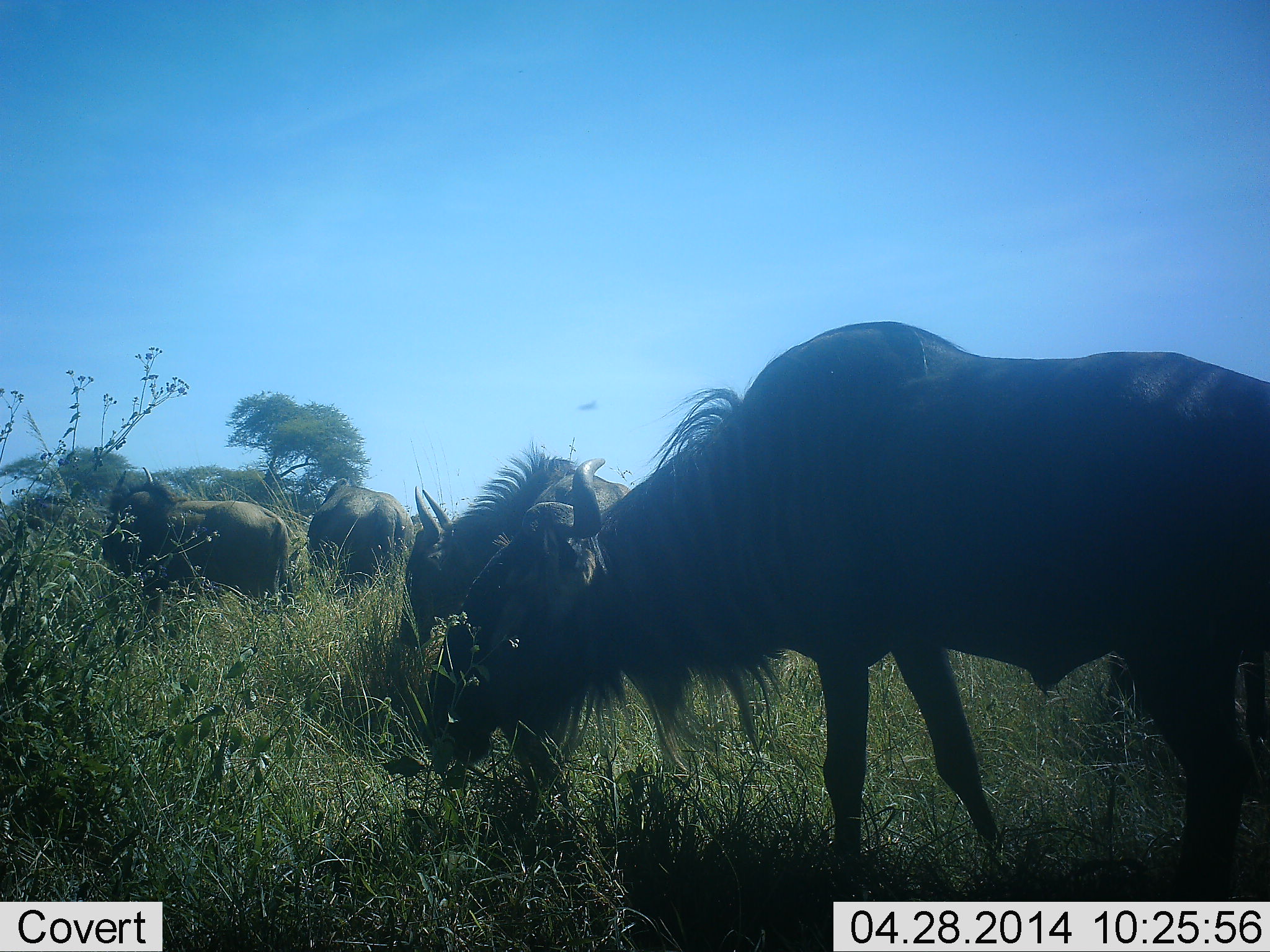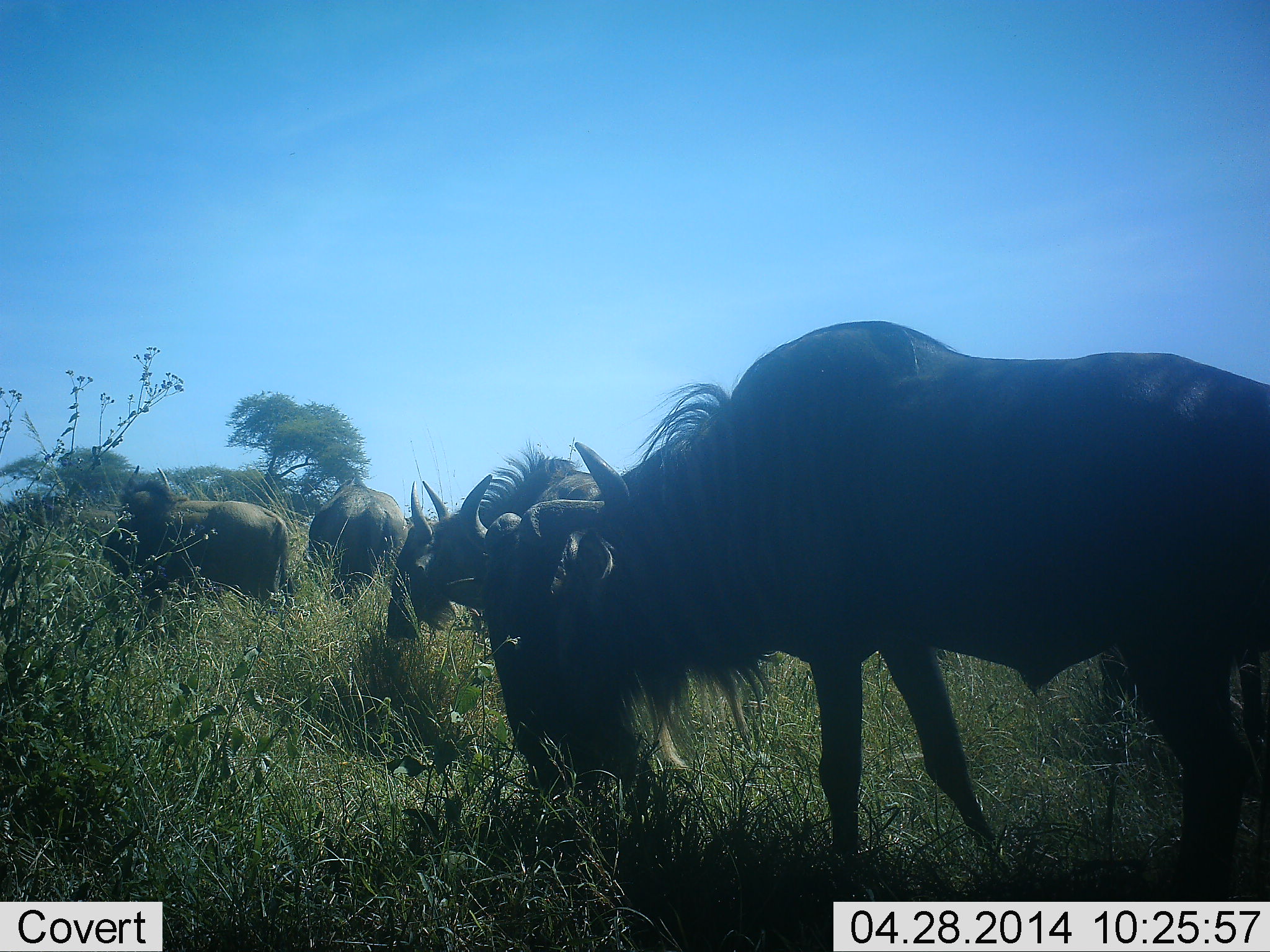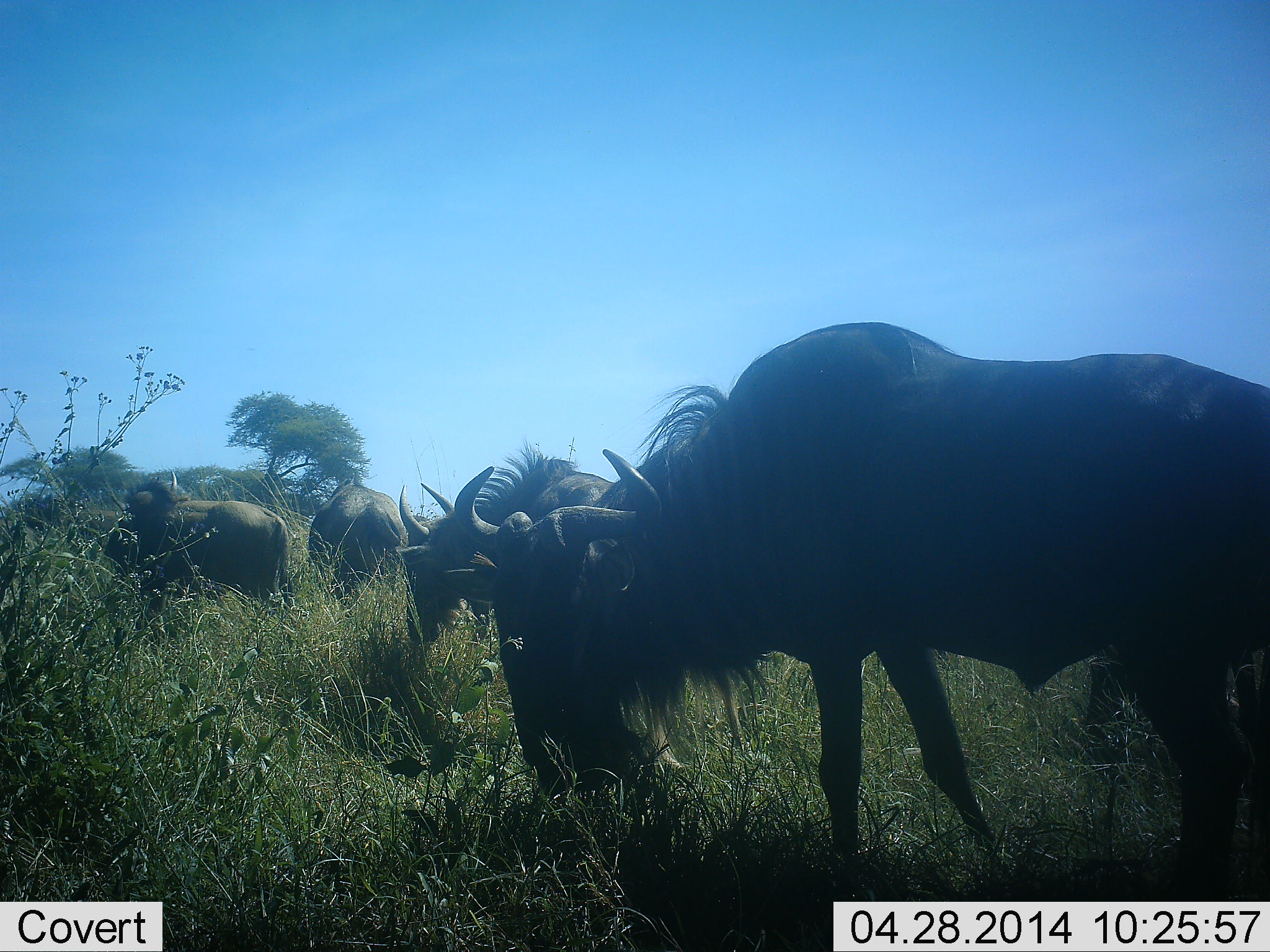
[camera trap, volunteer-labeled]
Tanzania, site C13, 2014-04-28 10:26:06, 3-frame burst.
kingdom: Animalia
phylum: Chordata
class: Mammalia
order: Artiodactyla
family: Bovidae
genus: Connochaetes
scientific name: Connochaetes taurinus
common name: blue wildebeest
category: wildebeest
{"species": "wildebeest (blue wildebeest) (Connochaetes taurinus)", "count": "5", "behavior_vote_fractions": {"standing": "50%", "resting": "0%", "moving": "0%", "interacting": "10%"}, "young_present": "0%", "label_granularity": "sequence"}